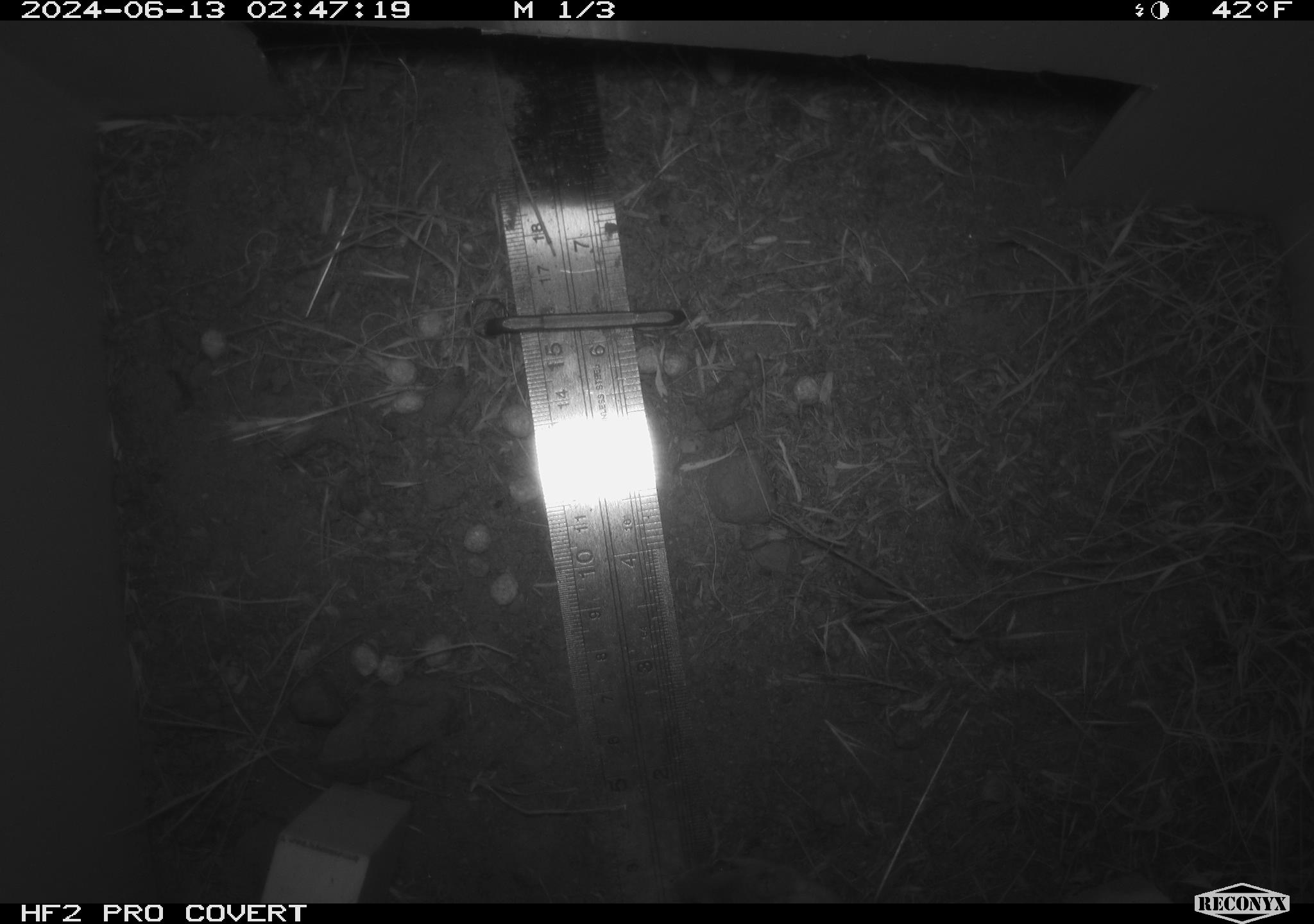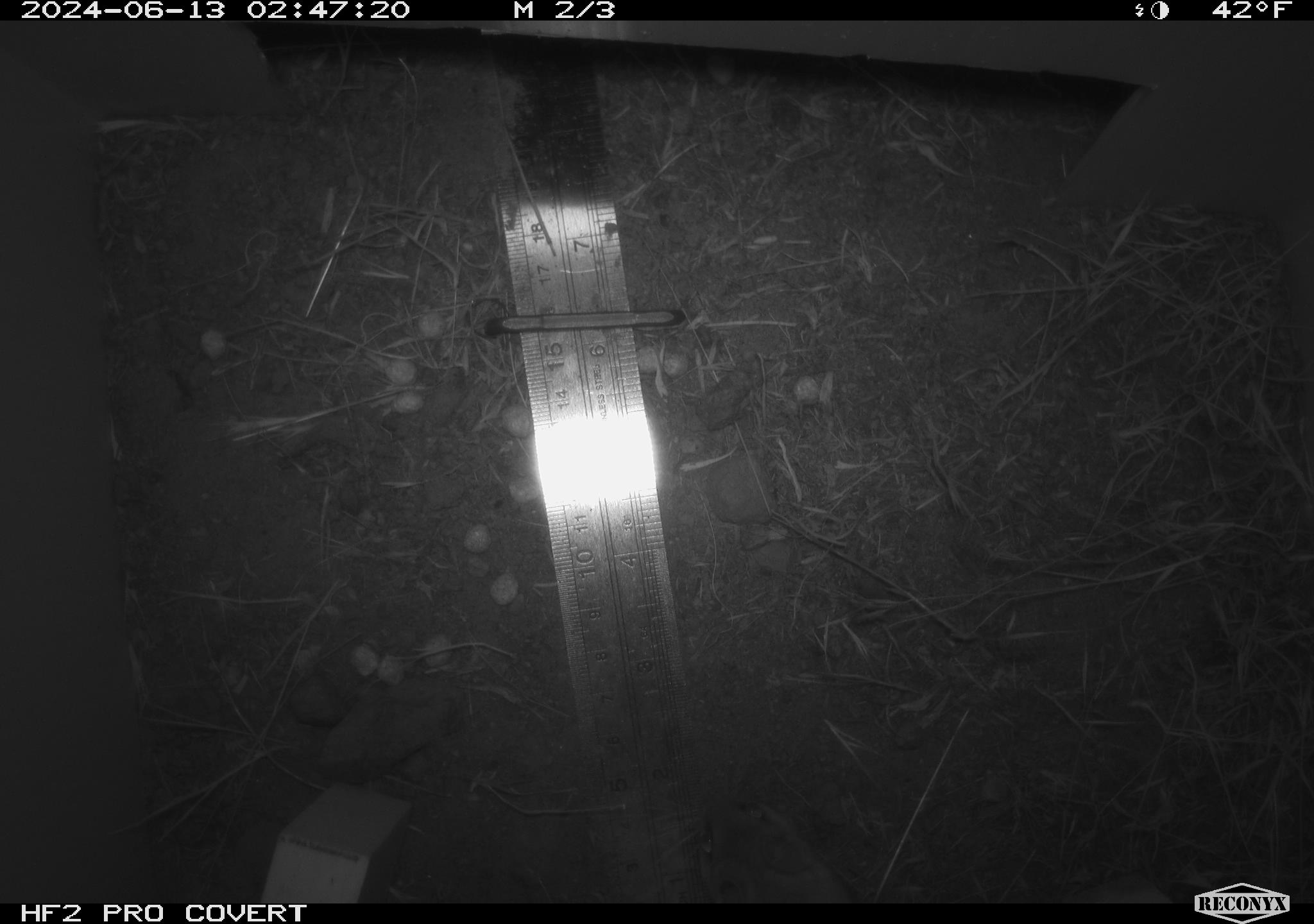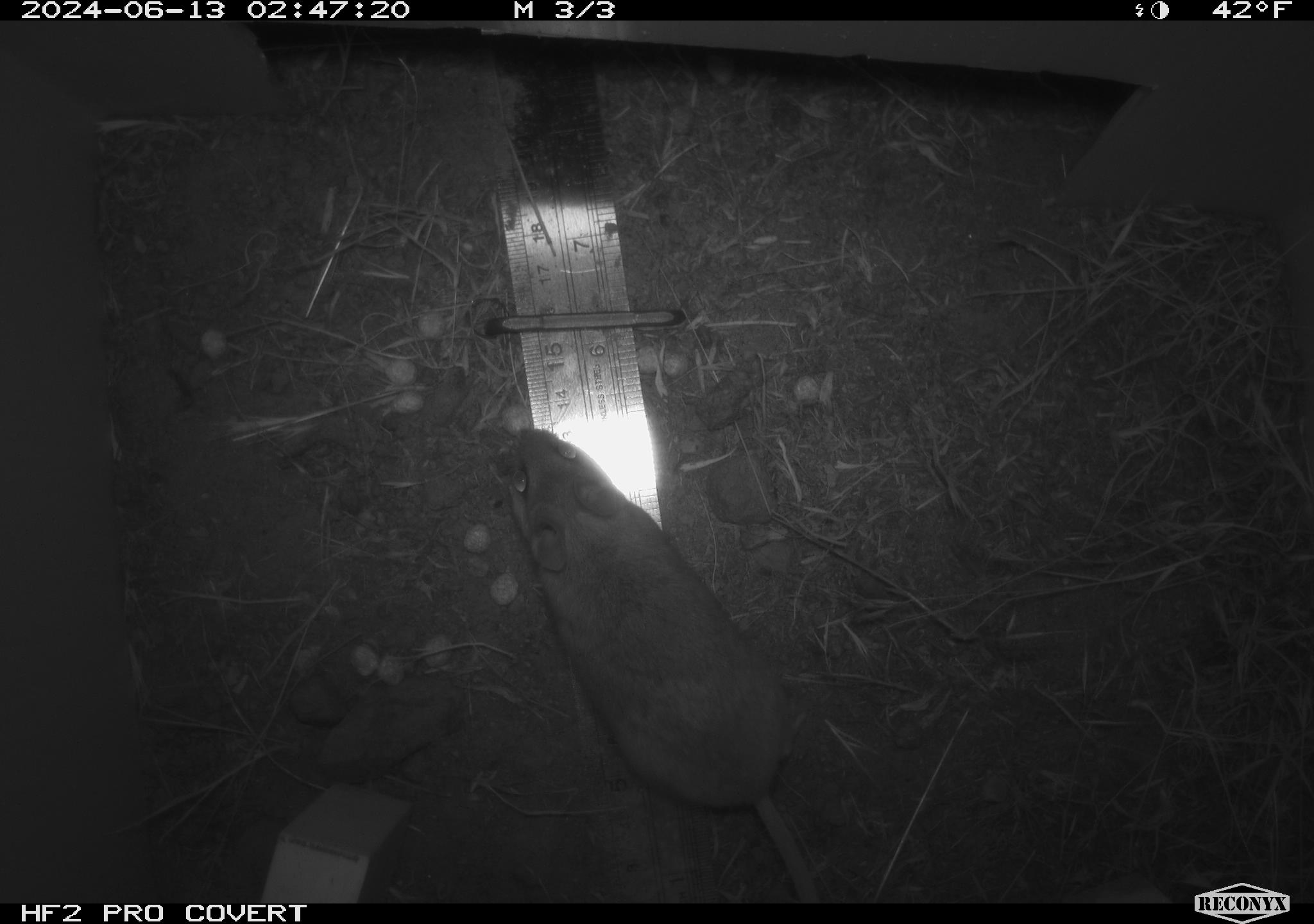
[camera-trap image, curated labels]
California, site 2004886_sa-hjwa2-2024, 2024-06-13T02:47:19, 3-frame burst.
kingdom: Animalia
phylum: Chordata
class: Mammalia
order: Rodentia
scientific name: Rodentia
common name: rodent